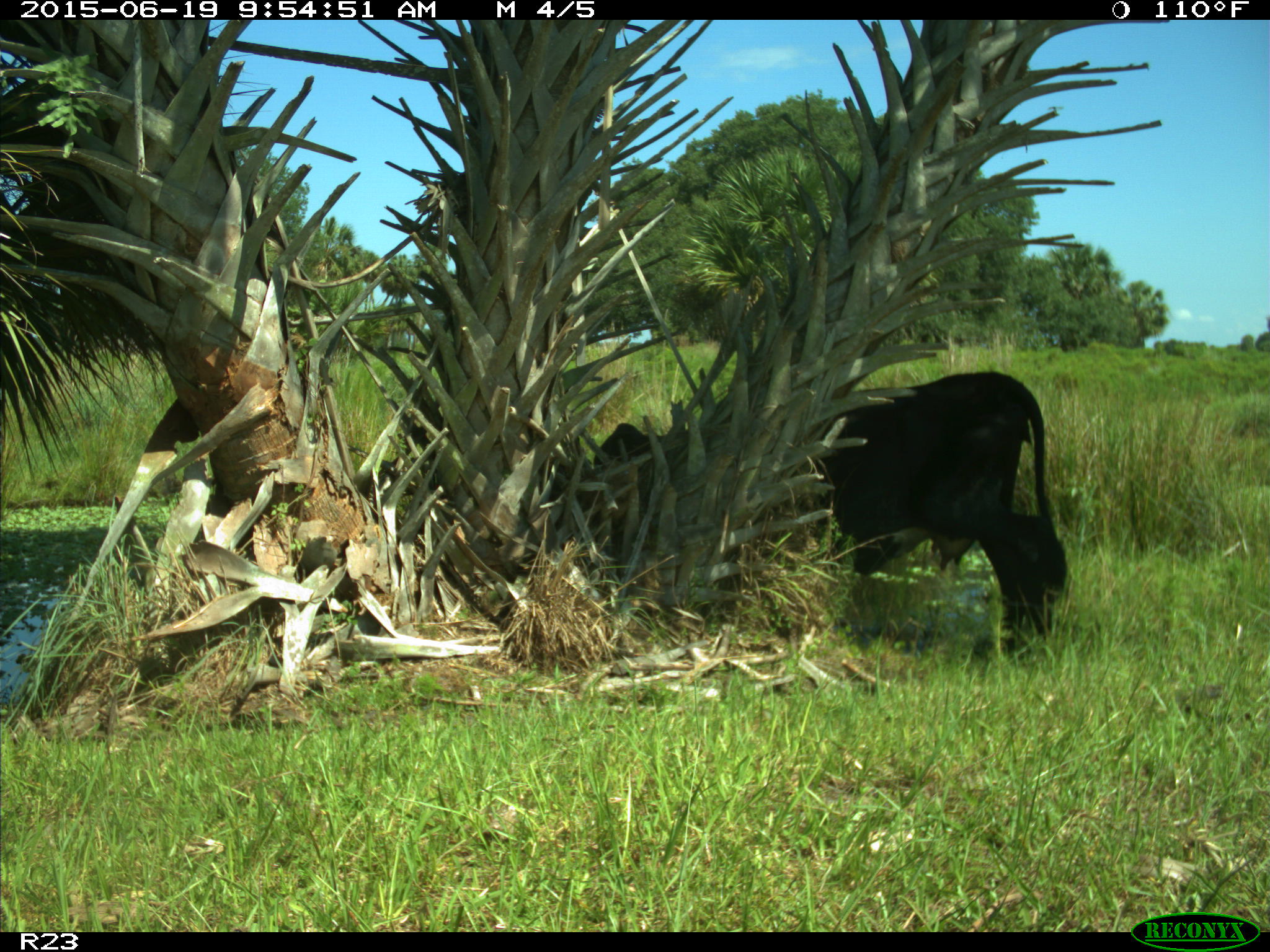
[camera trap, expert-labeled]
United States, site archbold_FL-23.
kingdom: Animalia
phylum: Chordata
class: Mammalia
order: Artiodactyla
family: Bovidae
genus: Bos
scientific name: Bos taurus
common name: domestic cow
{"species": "Bos taurus (domestic cow)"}